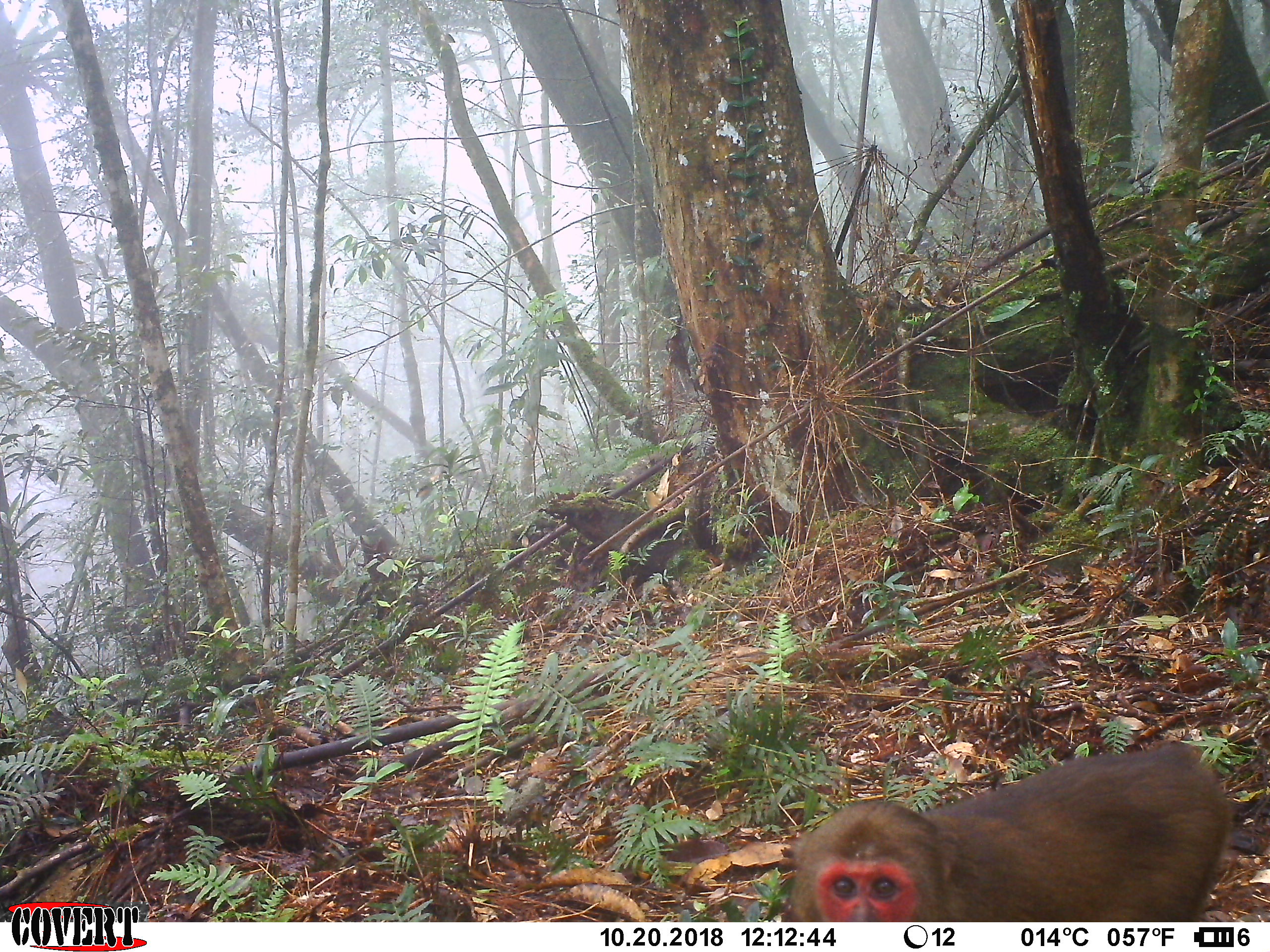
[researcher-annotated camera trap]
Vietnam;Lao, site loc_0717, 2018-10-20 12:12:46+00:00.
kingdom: Animalia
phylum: Chordata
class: Mammalia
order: Primates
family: Cercopithecidae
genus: Macaca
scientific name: Macaca arctoides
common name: stump-tailed macaque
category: stump tailed macaque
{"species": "stump tailed macaque (stump-tailed macaque) (Macaca arctoides)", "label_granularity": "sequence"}